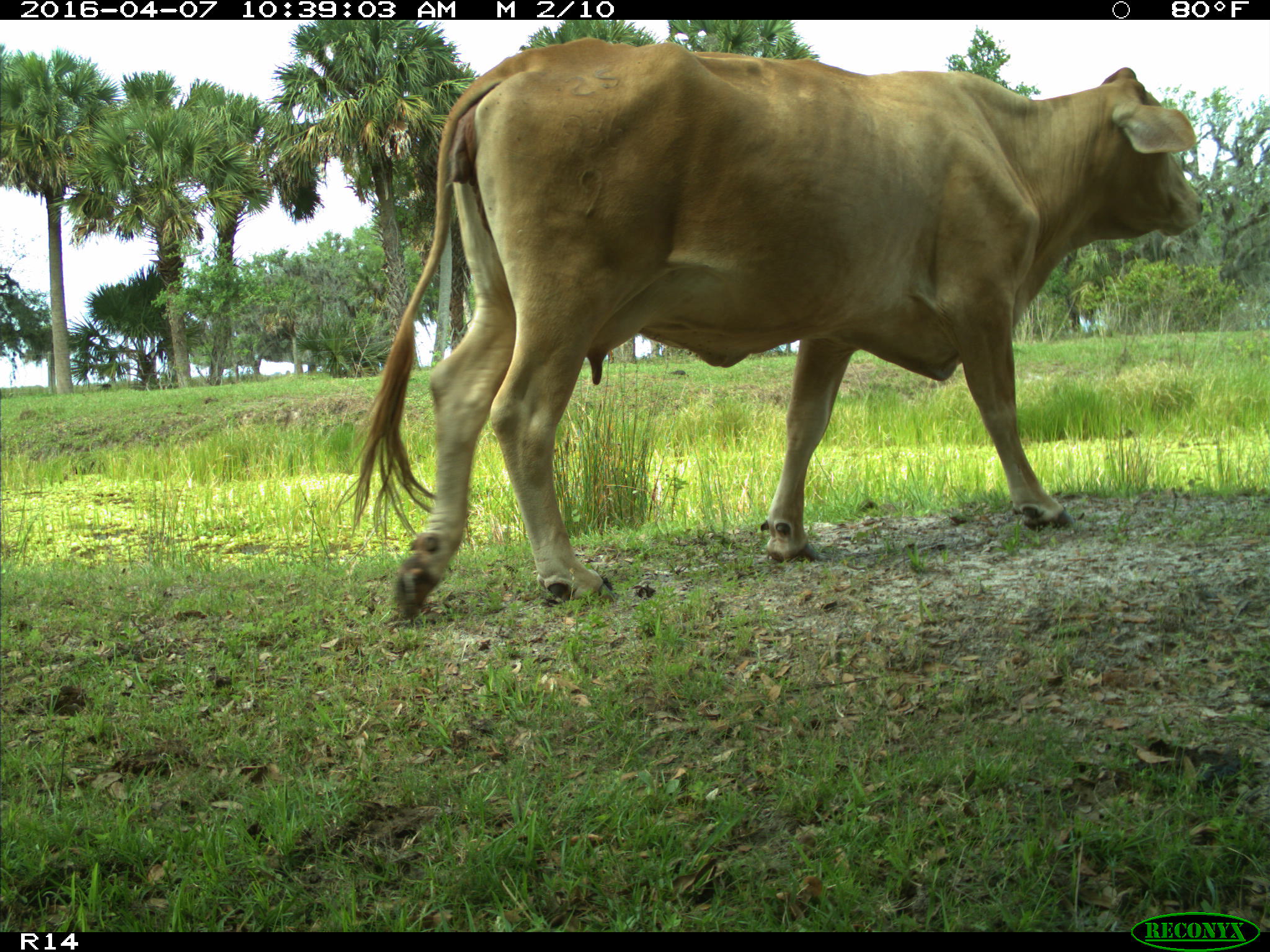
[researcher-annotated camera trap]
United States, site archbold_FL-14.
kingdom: Animalia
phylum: Chordata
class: Mammalia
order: Artiodactyla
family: Bovidae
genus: Bos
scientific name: Bos taurus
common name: domestic cow